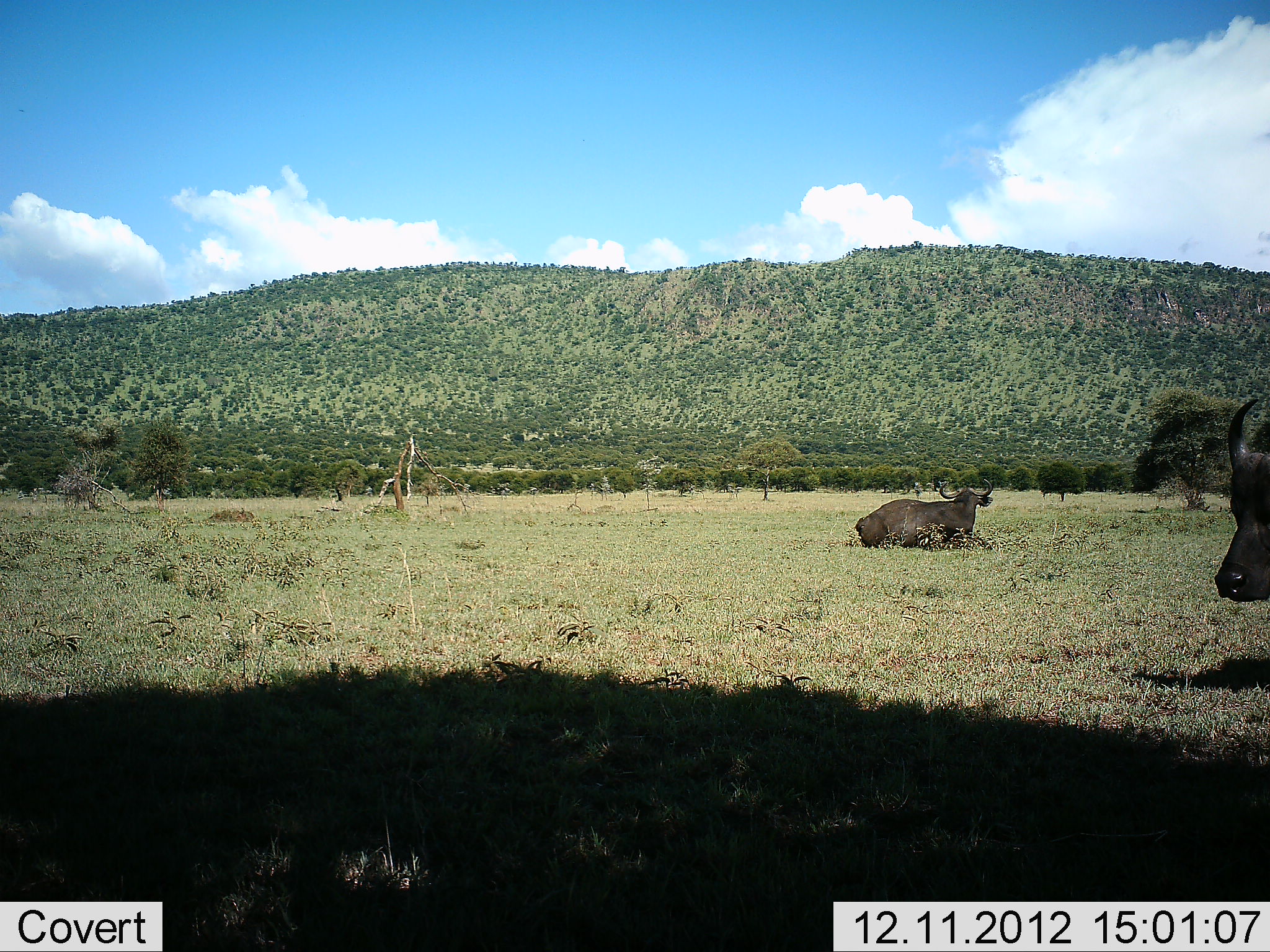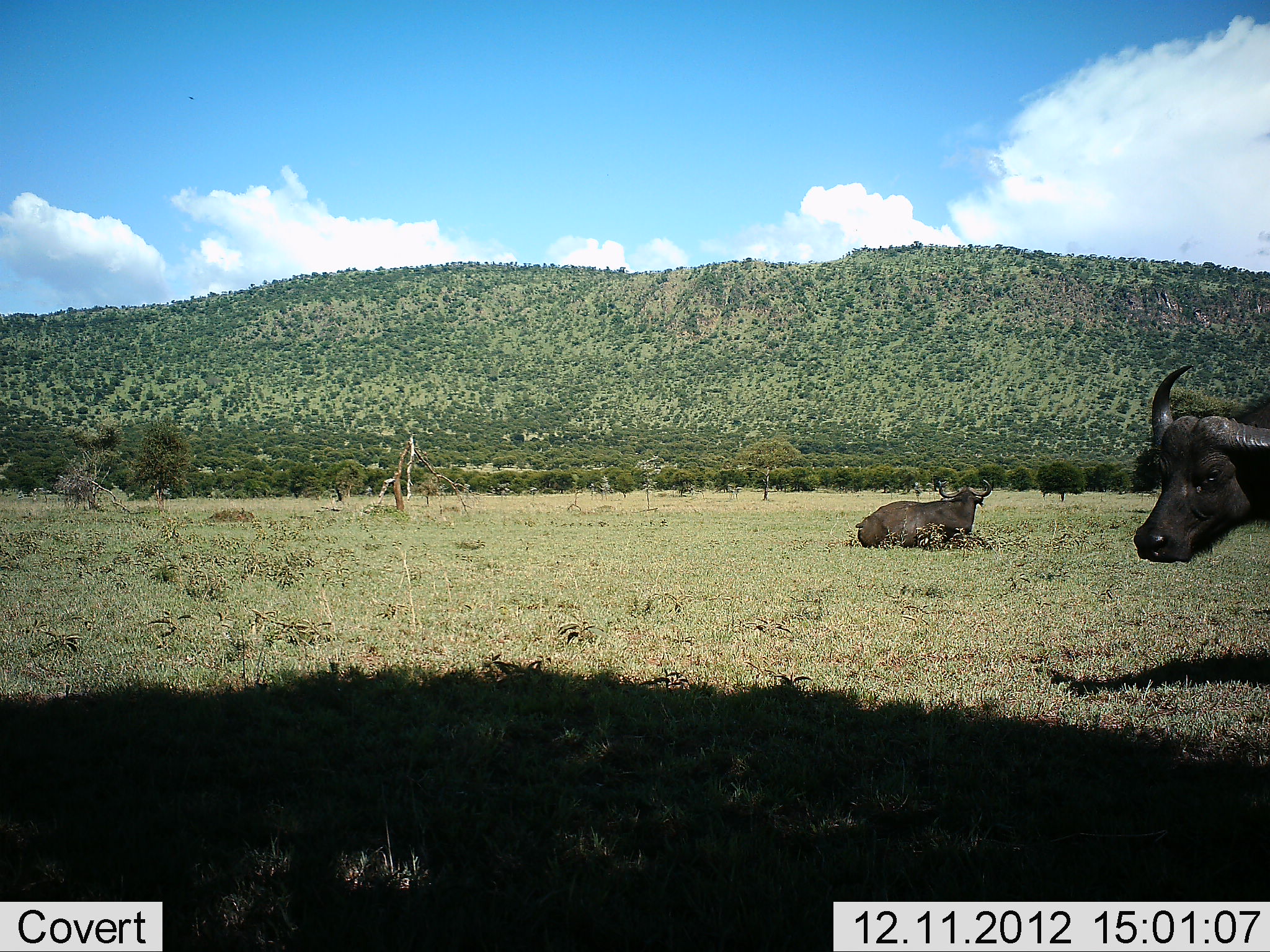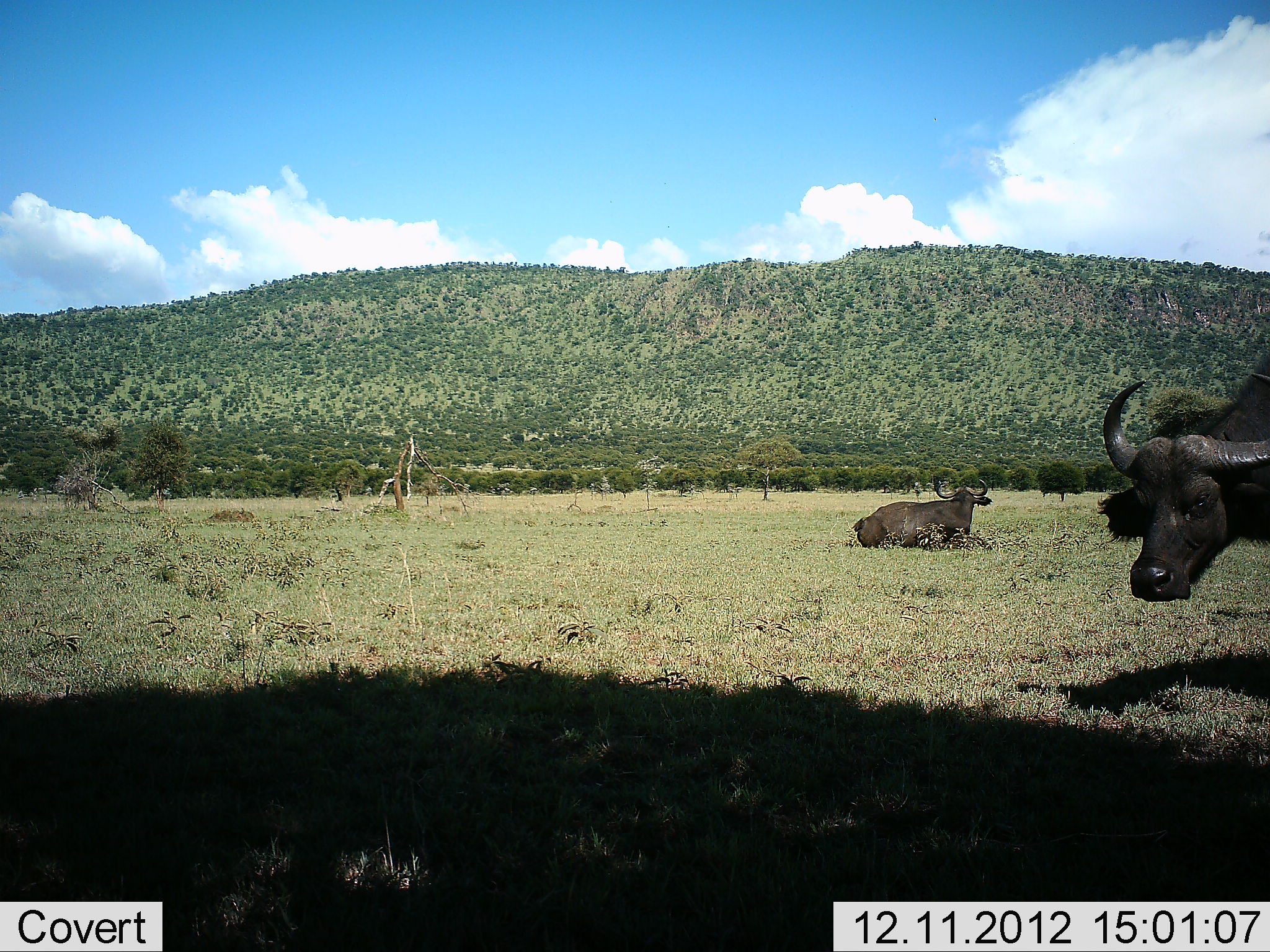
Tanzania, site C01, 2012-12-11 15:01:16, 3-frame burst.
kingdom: Animalia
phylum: Chordata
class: Mammalia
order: Artiodactyla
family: Bovidae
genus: Syncerus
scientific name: Syncerus caffer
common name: cape buffalo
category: buffalo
Buffalo (cape buffalo) (Syncerus caffer), count 2. Behavior (volunteer vote fractions): standing 62%, resting 90%, moving 38%, interacting 0%. Young present (vote fraction): 0%. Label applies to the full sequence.